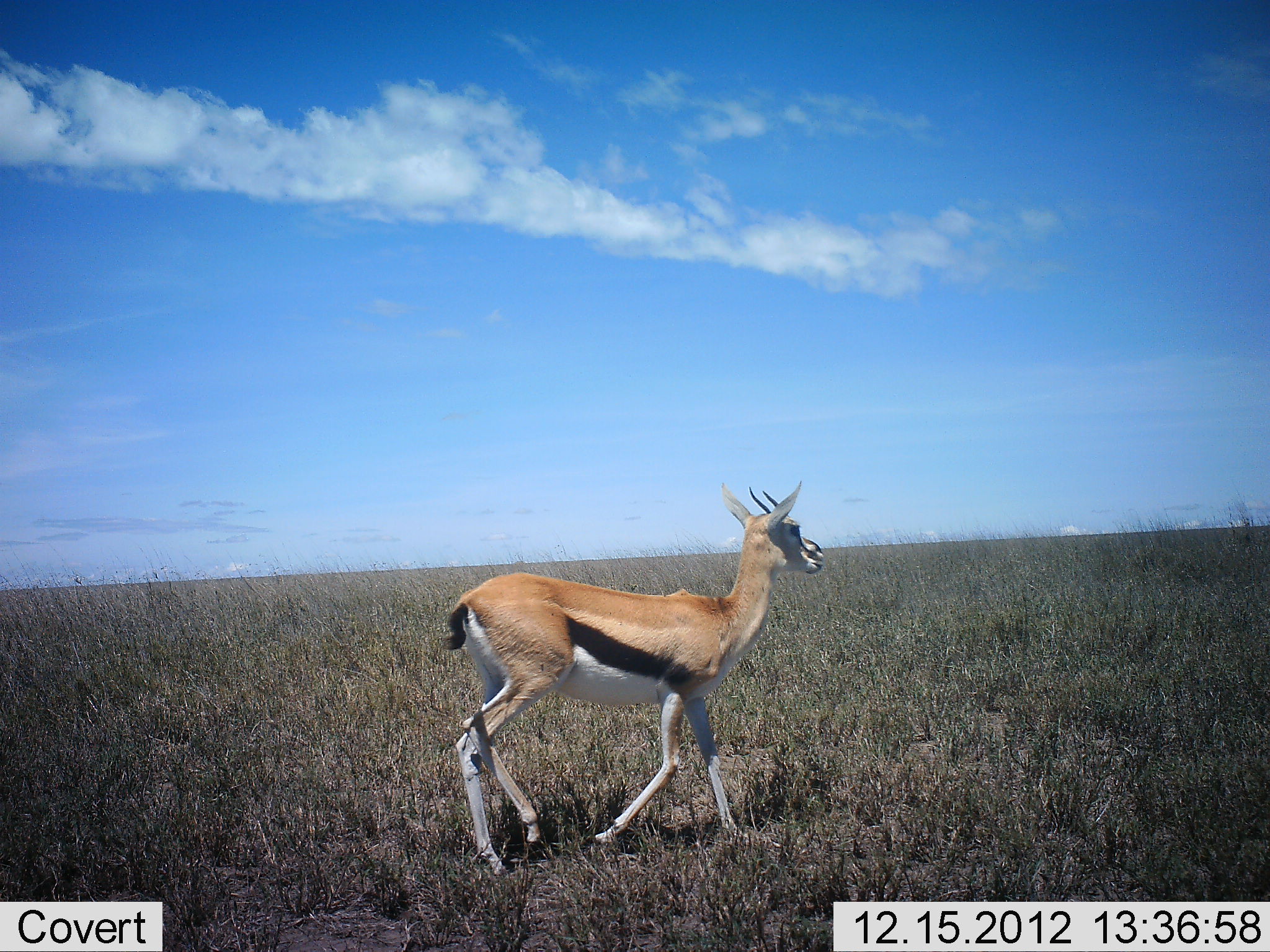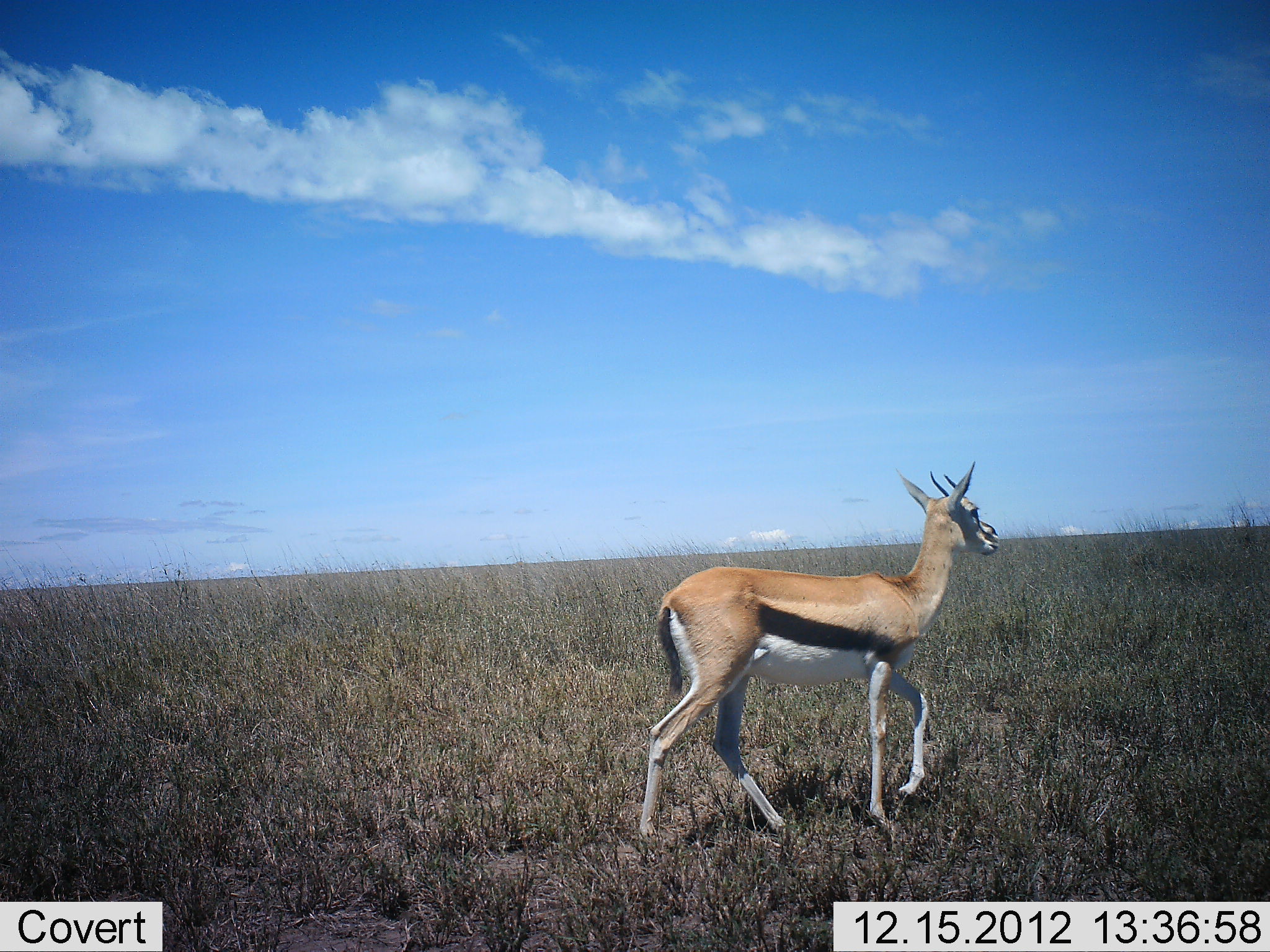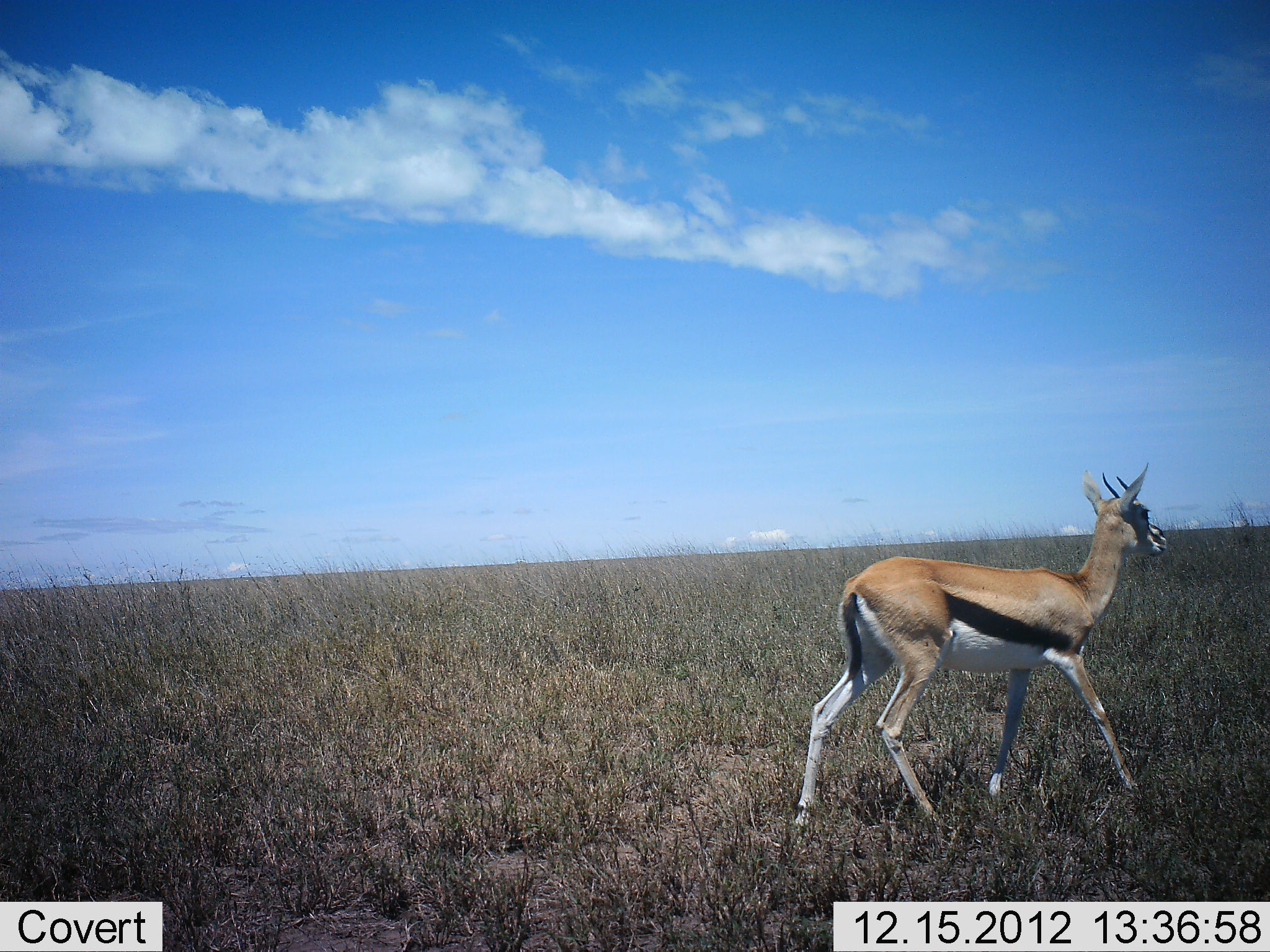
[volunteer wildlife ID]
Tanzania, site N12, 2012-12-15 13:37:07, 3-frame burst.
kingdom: Animalia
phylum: Chordata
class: Mammalia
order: Artiodactyla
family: Bovidae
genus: Eudorcas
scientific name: Eudorcas thomsonii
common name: thomson's gazelle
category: gazellethomsons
Gazellethomsons (thomson's gazelle) (Eudorcas thomsonii), count 1. Behavior (volunteer vote fractions): standing 14%, resting 0%, moving 86%, interacting 0%. Young present (vote fraction): 0%. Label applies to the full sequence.